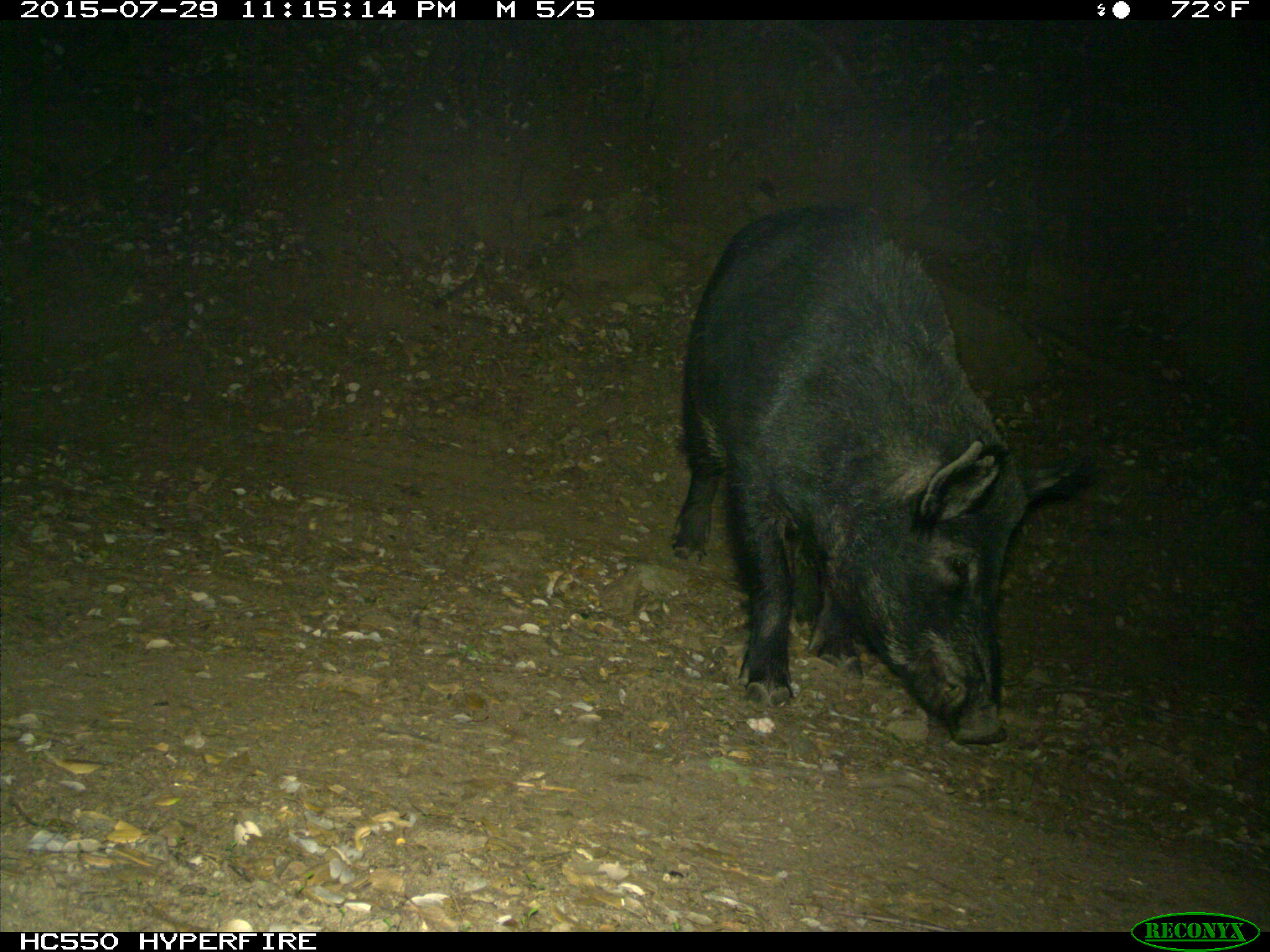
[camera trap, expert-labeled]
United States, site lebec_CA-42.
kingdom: Animalia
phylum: Chordata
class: Mammalia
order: Artiodactyla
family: Suidae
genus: Sus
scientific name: Sus scrofa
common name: wild boar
Sus scrofa (wild boar).